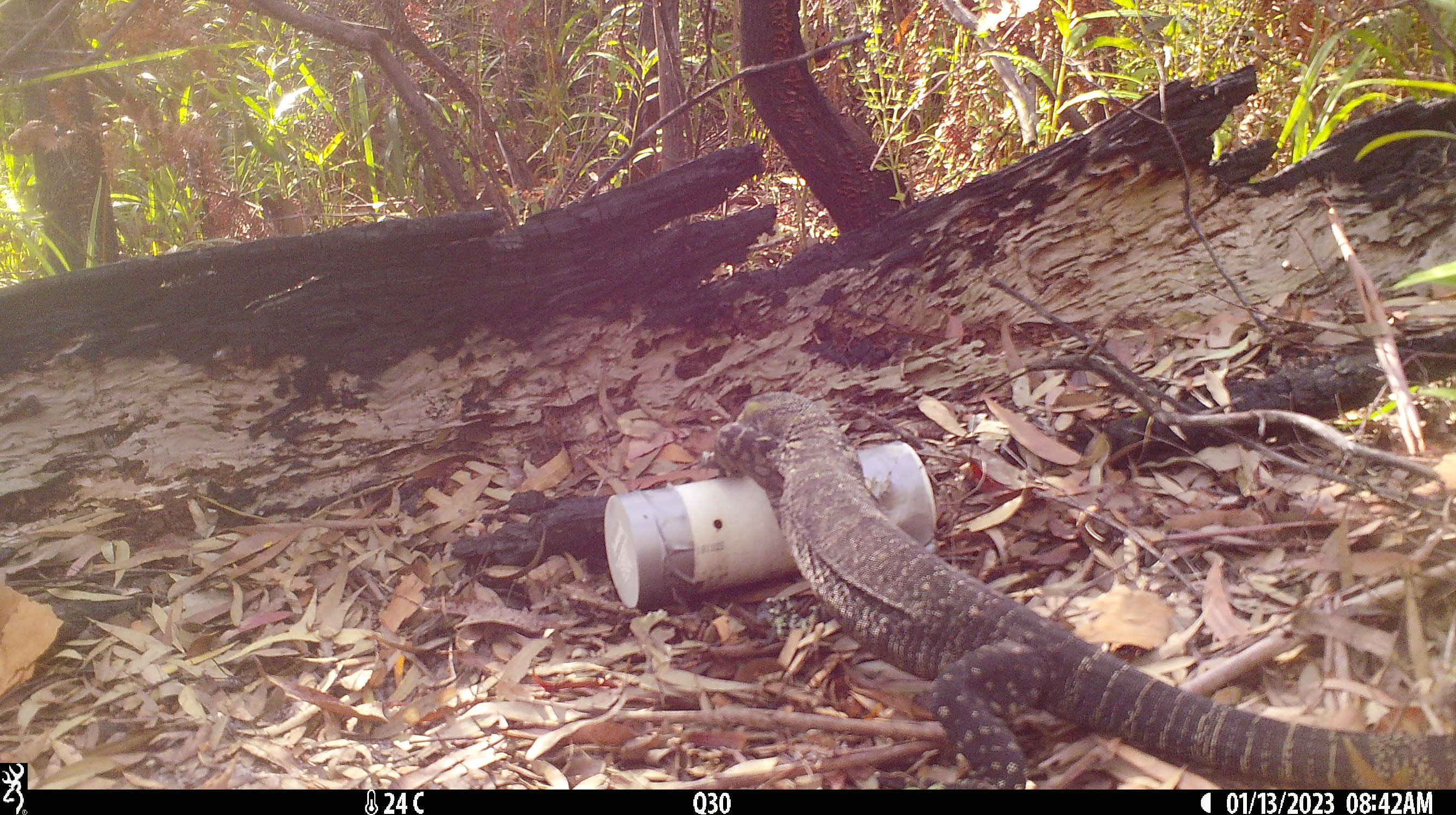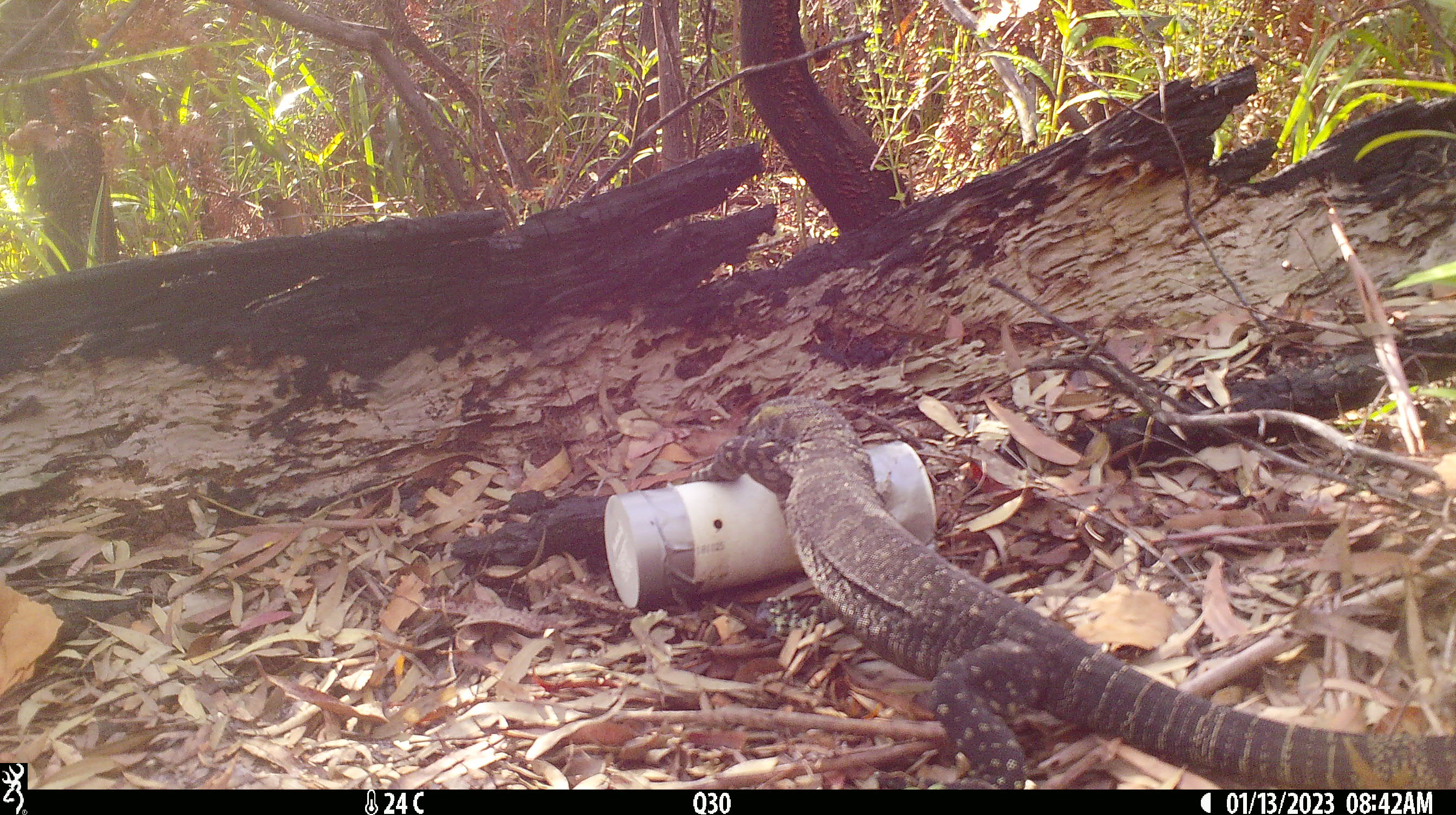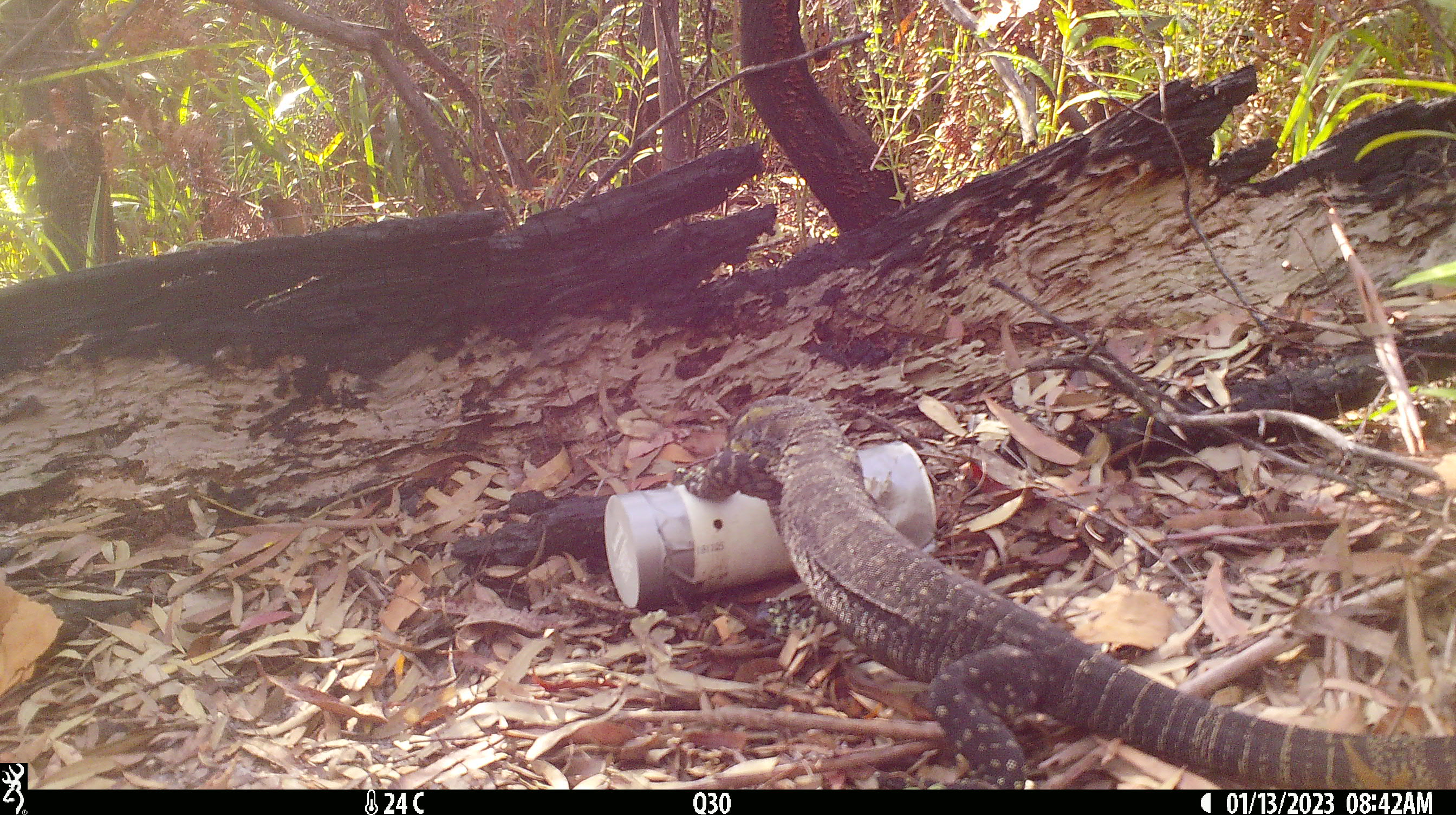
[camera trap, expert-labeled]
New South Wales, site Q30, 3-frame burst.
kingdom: Animalia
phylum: Chordata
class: Reptilia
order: Squamata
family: Varanidae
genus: Varanus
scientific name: Varanus varius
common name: lace monitor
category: goanna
Goanna (lace monitor) (Varanus varius).